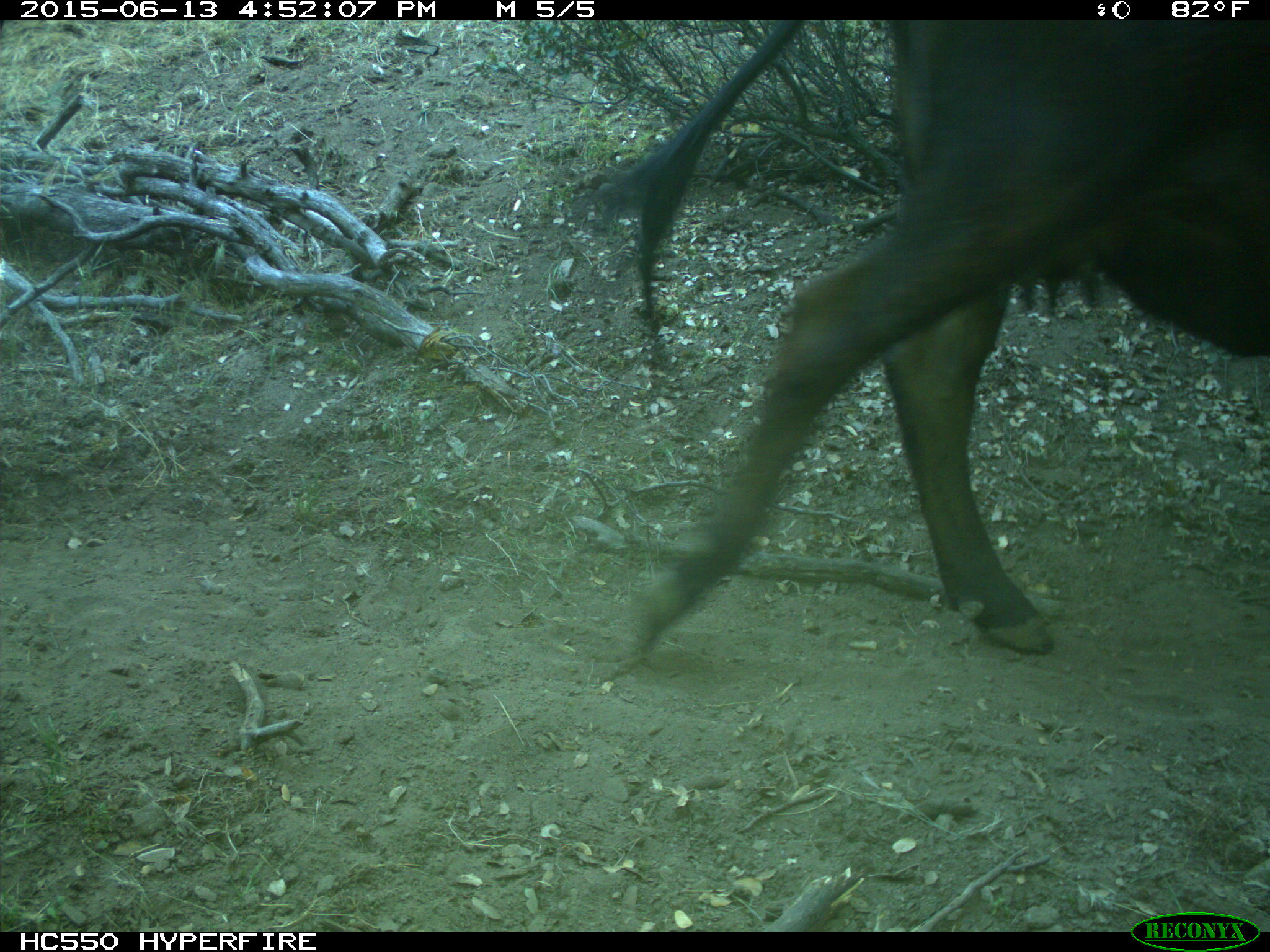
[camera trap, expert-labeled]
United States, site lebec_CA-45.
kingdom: Animalia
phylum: Chordata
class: Mammalia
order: Artiodactyla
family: Bovidae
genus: Bos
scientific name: Bos taurus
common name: domestic cow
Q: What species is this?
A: Bos taurus (domestic cow).